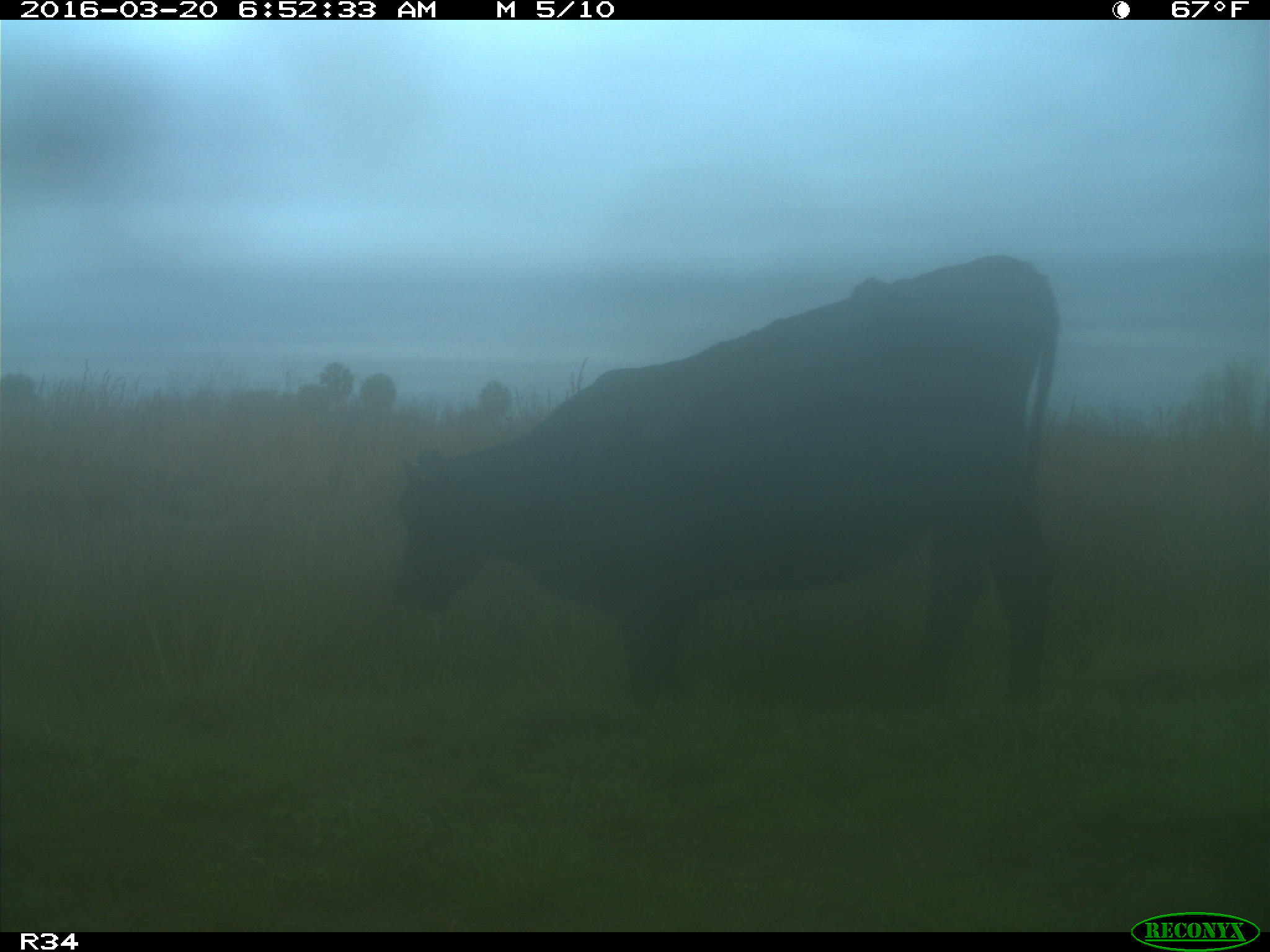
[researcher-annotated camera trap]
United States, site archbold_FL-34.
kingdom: Animalia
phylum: Chordata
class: Mammalia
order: Artiodactyla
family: Bovidae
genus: Bos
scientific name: Bos taurus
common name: domestic cow